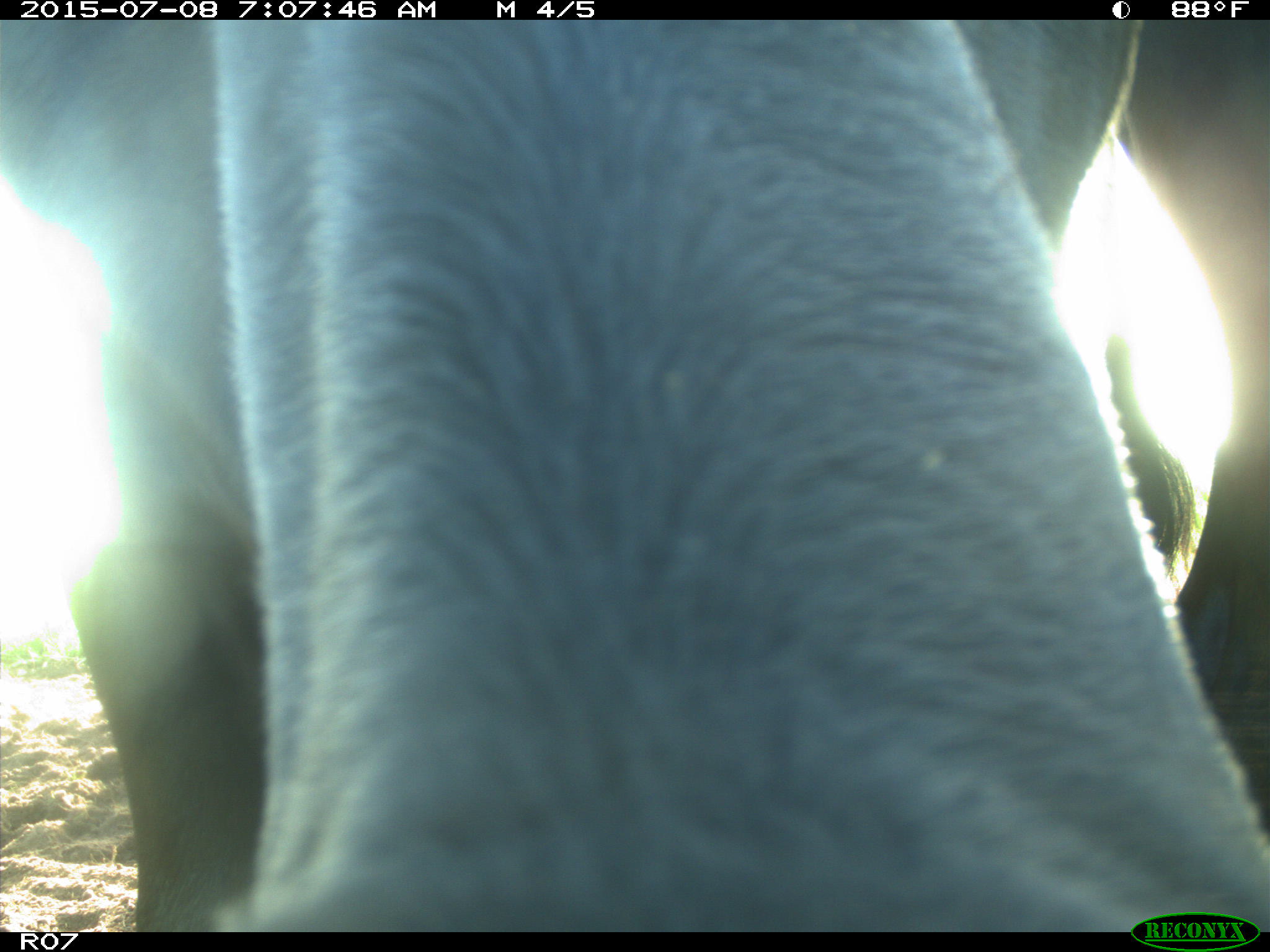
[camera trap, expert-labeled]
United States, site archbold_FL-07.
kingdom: Animalia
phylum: Chordata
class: Mammalia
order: Artiodactyla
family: Bovidae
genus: Bos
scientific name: Bos taurus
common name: domestic cow